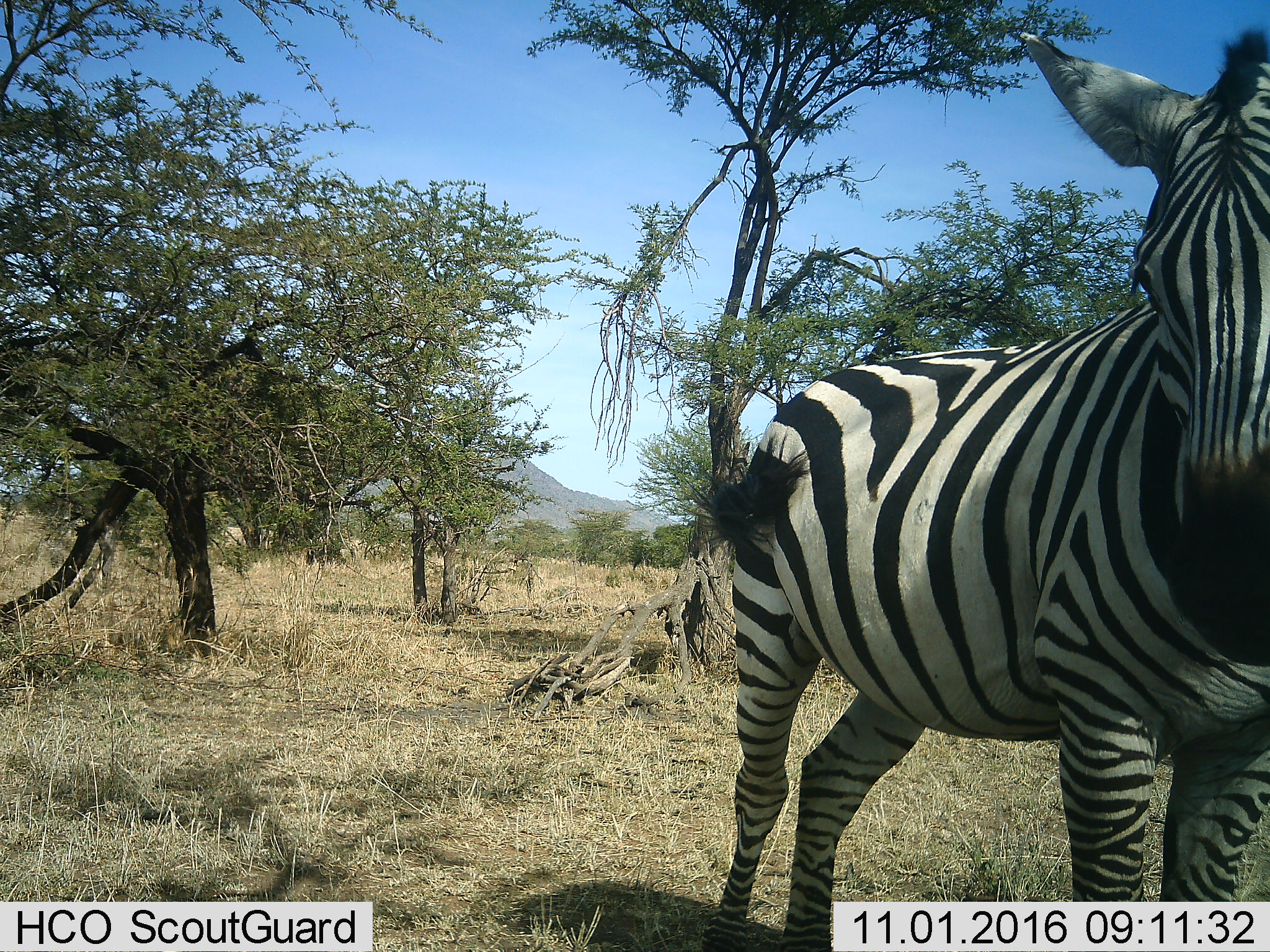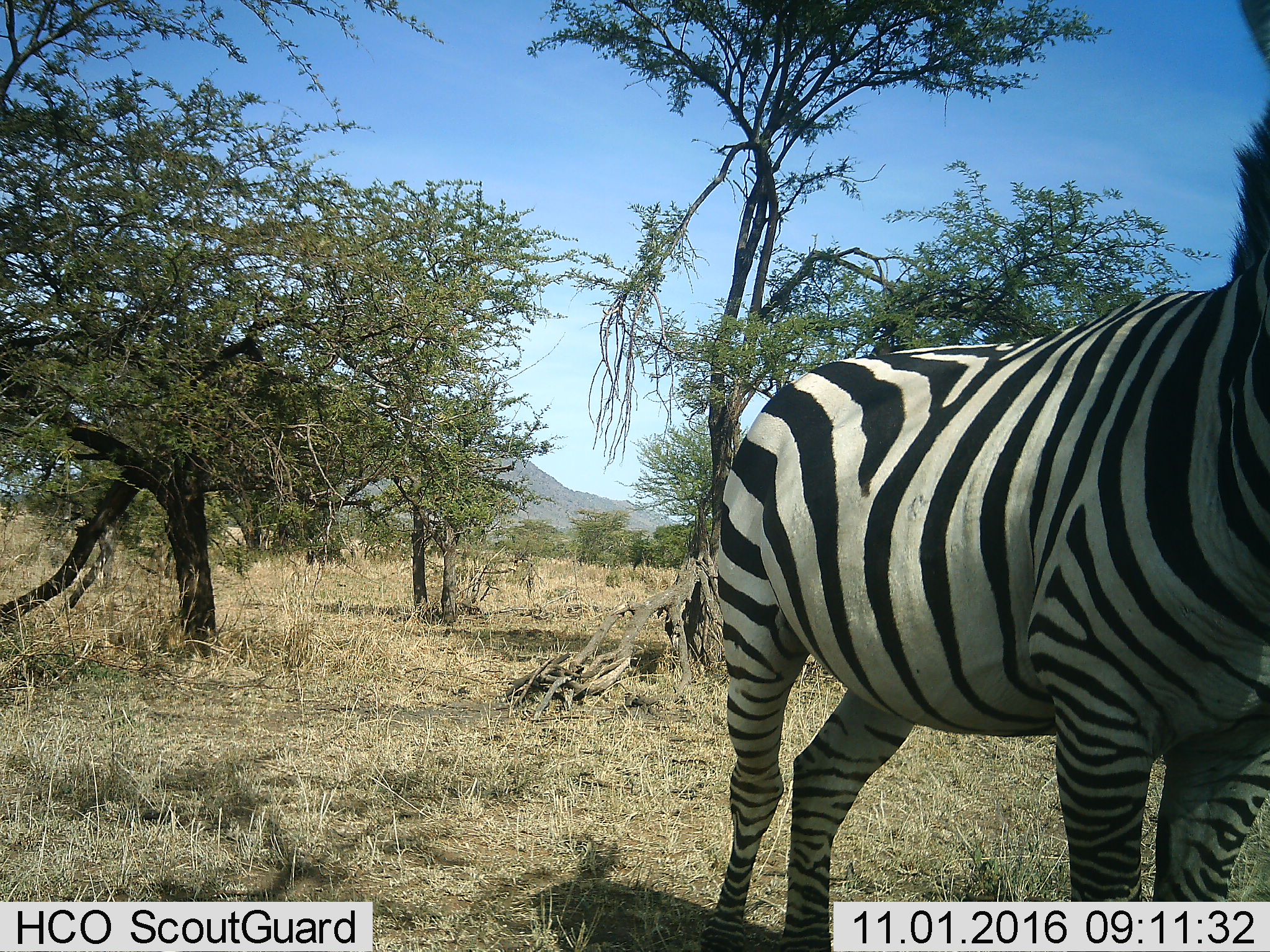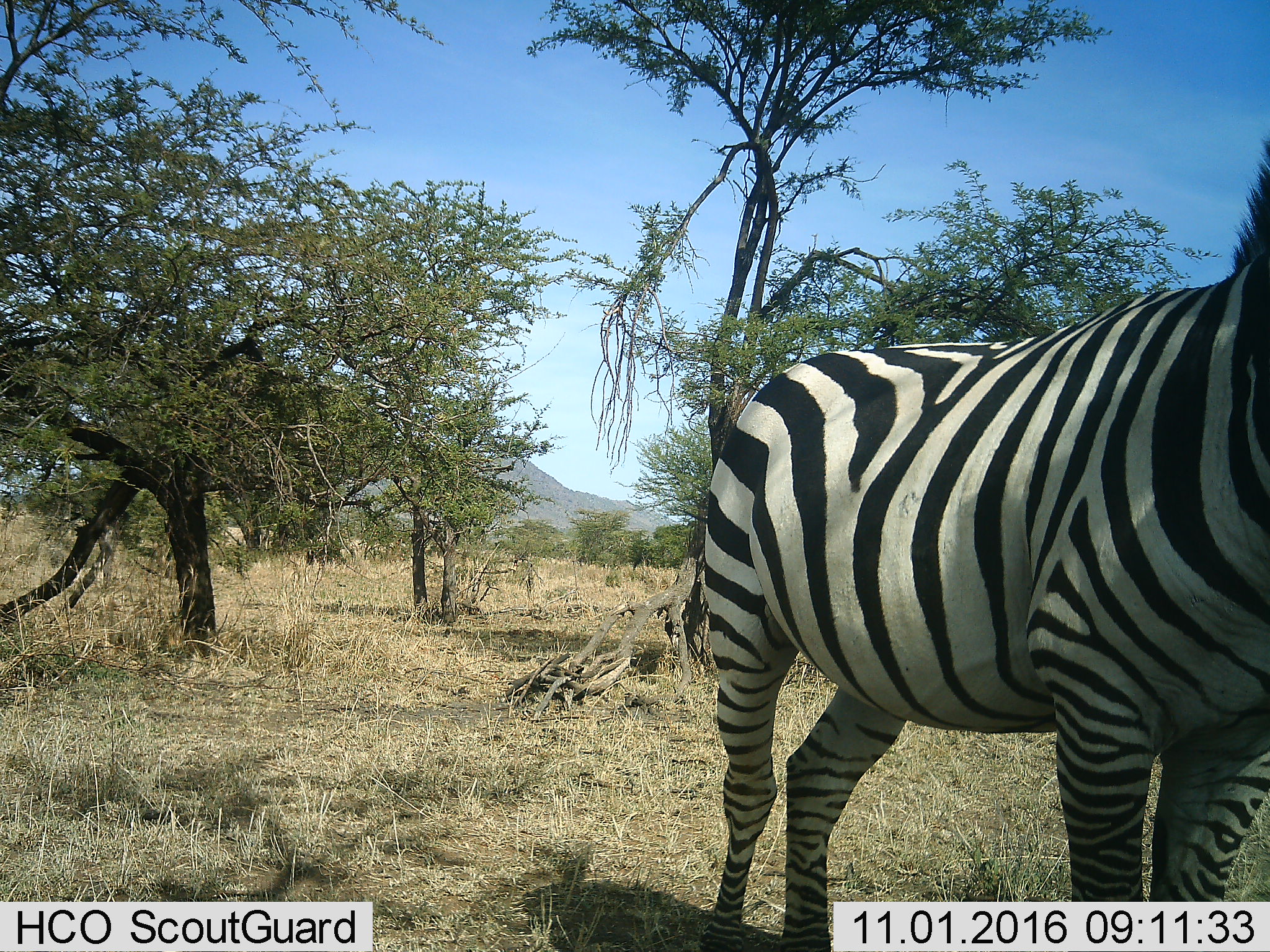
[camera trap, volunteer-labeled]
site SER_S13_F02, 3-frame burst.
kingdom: Animalia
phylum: Chordata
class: Mammalia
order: Perissodactyla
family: Equidae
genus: Equus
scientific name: Equus quagga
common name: plains zebra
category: zebraplains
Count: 1.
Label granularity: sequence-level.